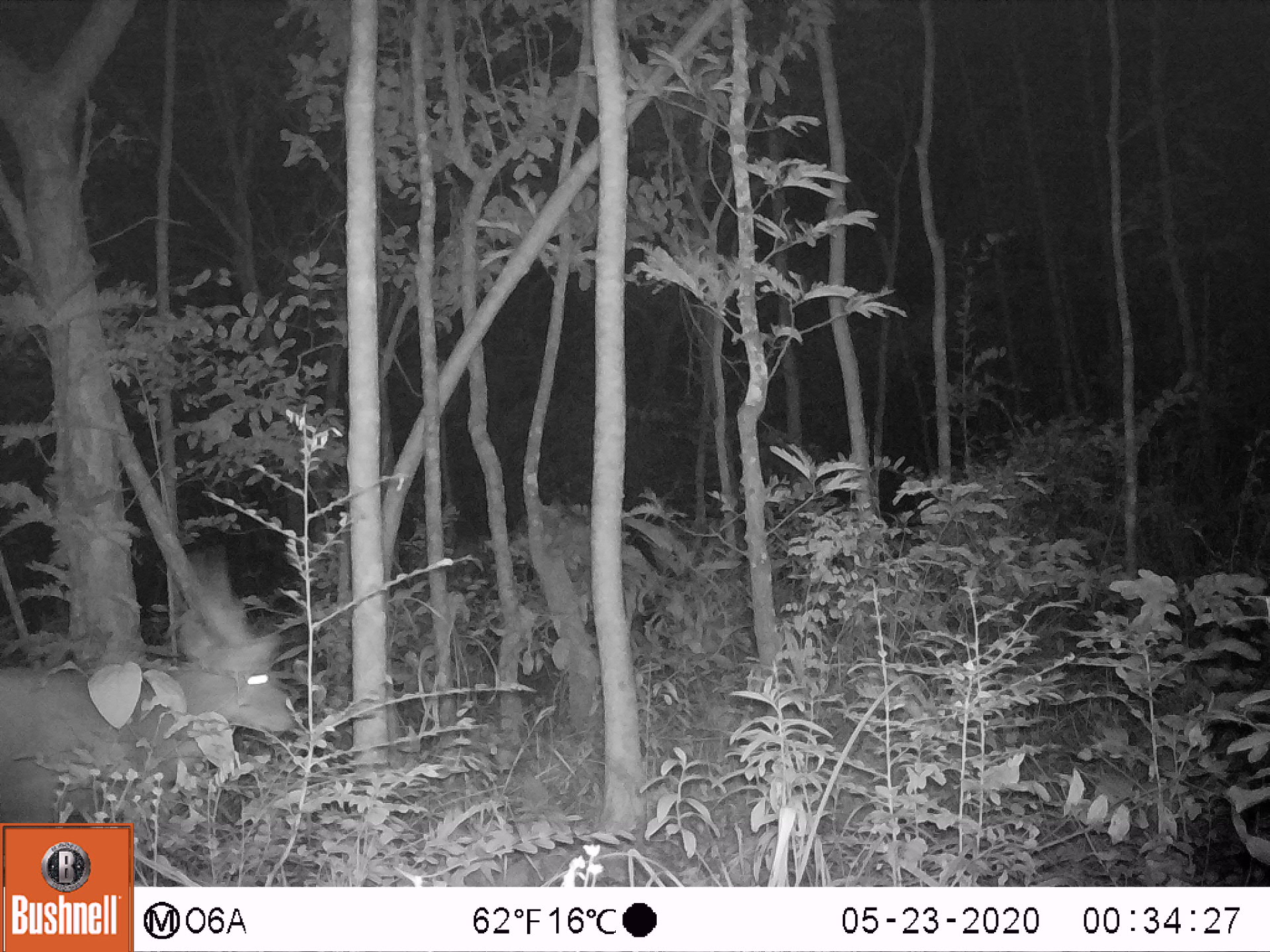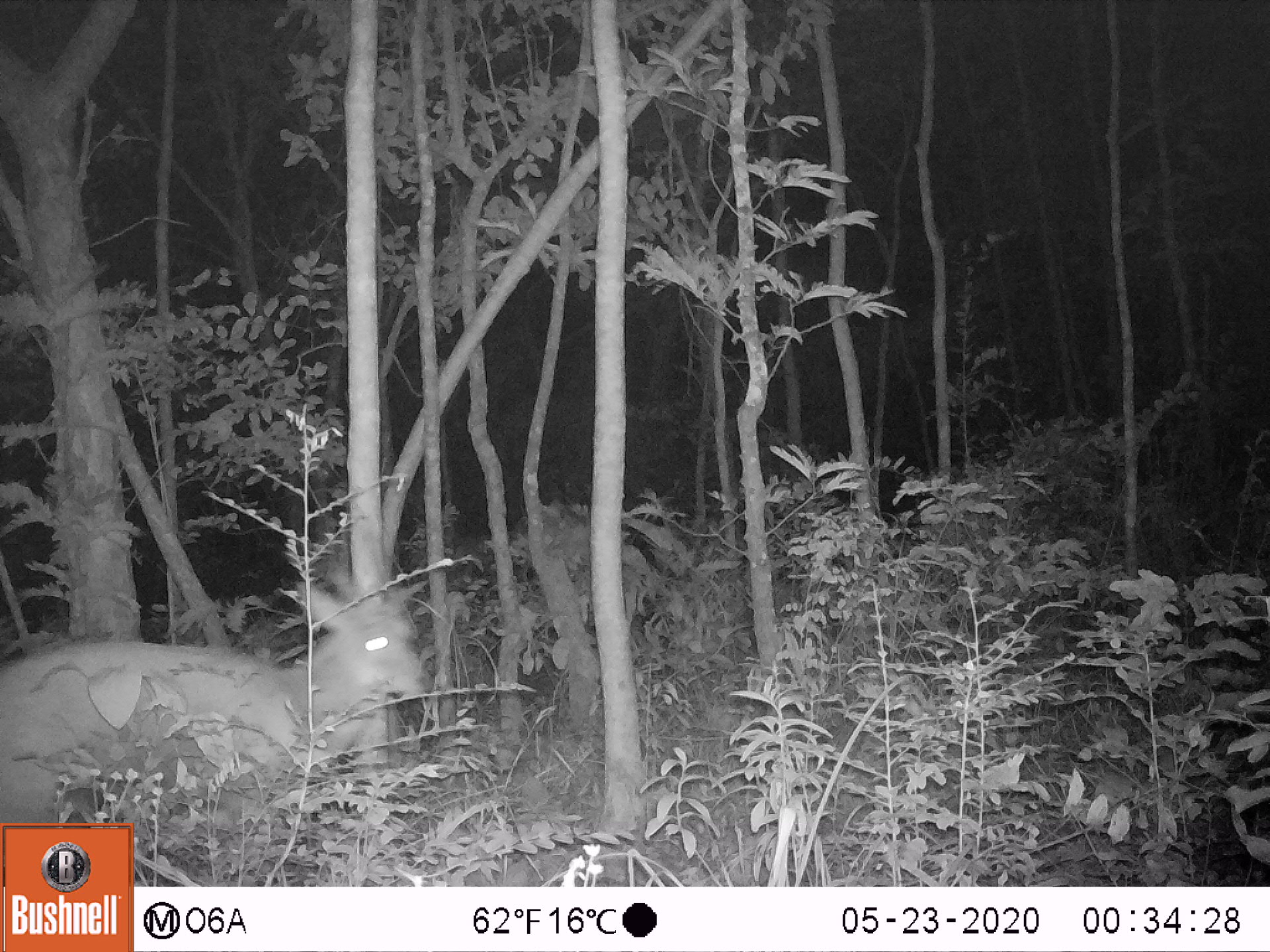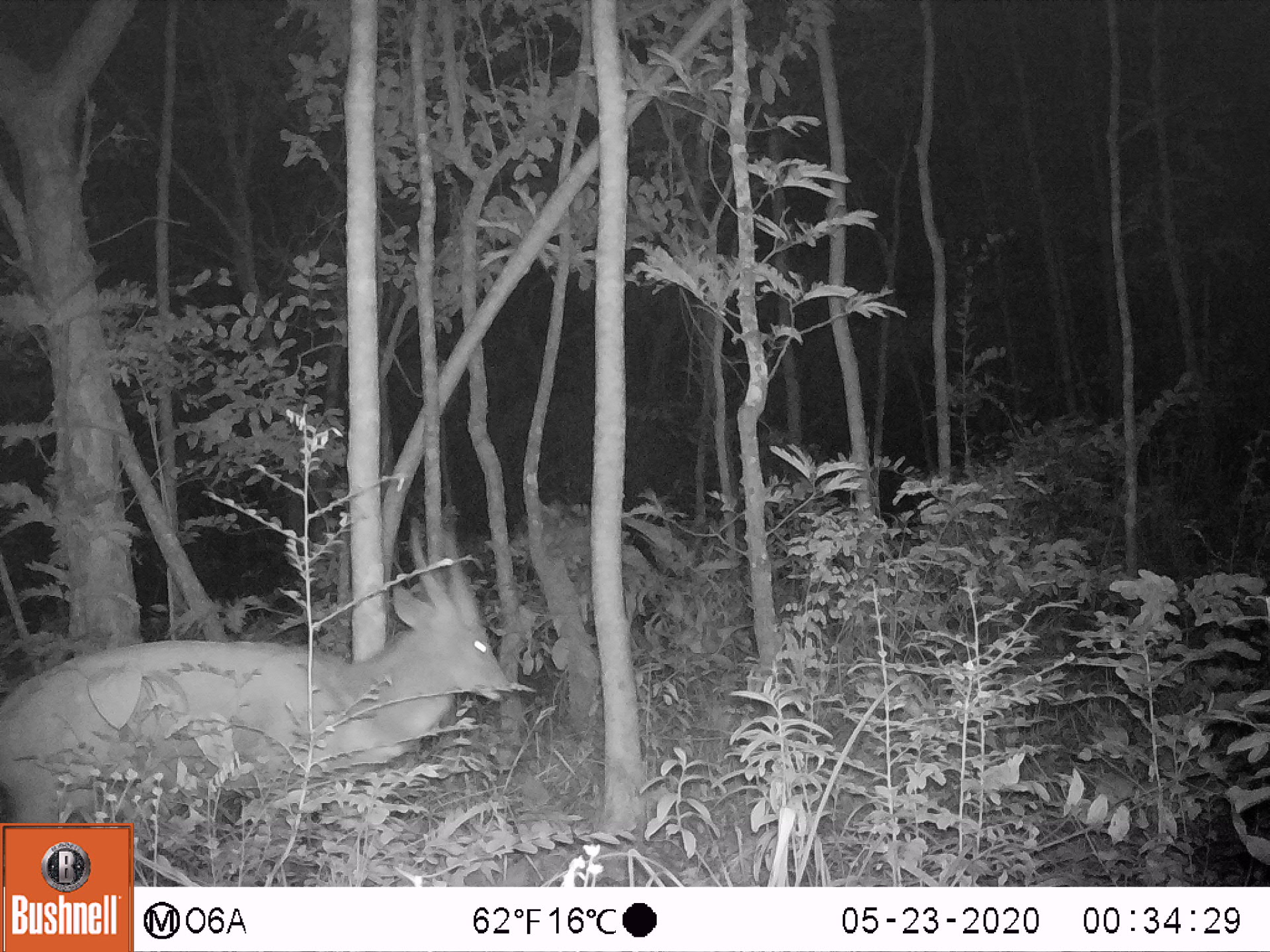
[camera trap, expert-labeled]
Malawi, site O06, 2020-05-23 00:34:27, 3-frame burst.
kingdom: Animalia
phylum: Chordata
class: Mammalia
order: Artiodactyla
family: Bovidae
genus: Tragelaphus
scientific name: Tragelaphus sylvaticus sylvaticus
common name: cape bushbuck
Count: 1.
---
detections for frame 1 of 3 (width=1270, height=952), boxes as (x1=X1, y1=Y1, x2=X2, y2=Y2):
cape bushbuck: (x1=1, y1=543, x2=287, y2=819)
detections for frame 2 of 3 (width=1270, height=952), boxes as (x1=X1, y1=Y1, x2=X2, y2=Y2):
cape bushbuck: (x1=0, y1=515, x2=437, y2=821)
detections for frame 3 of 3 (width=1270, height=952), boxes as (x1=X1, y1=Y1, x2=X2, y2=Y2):
cape bushbuck: (x1=0, y1=503, x2=514, y2=819)